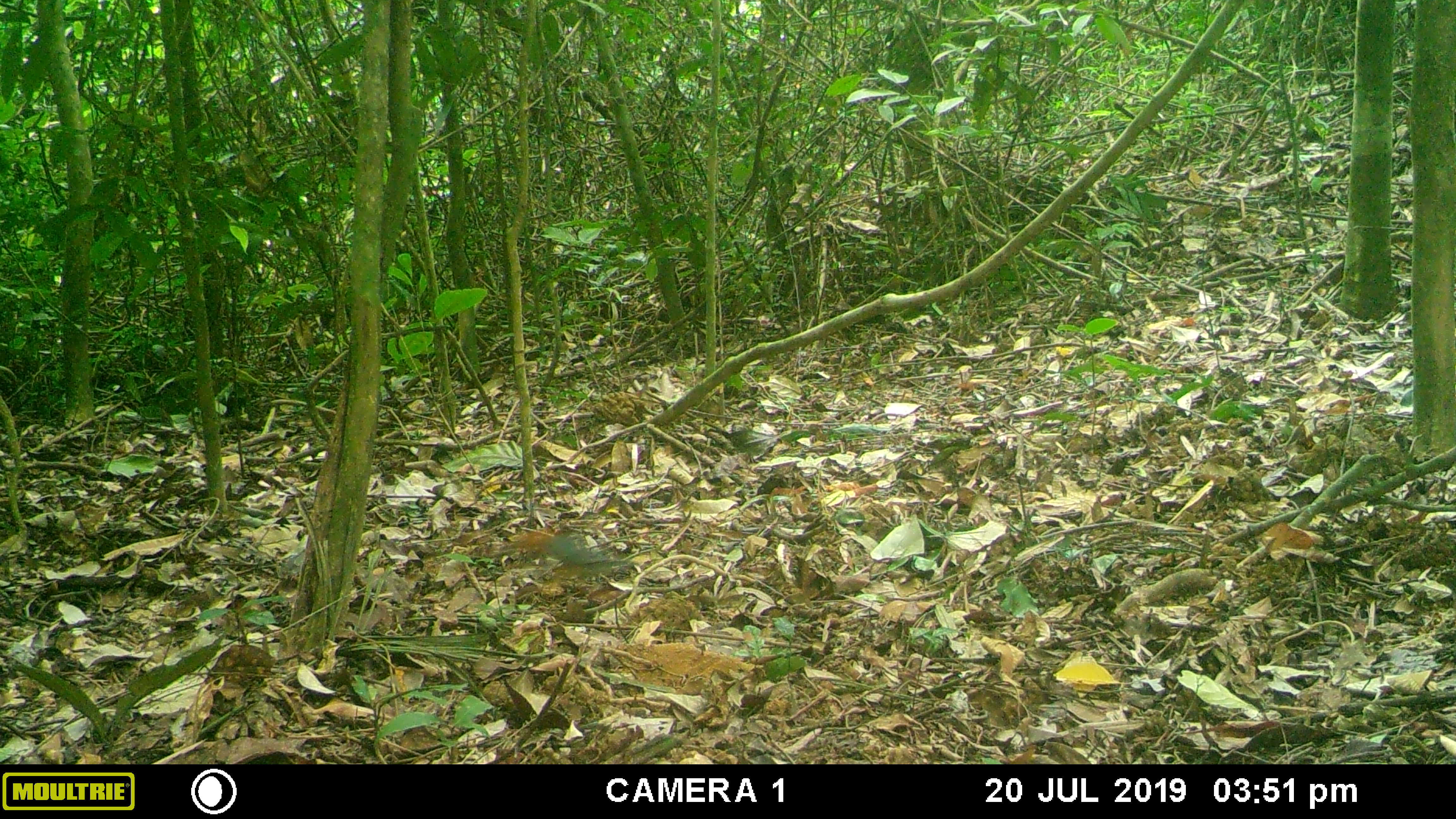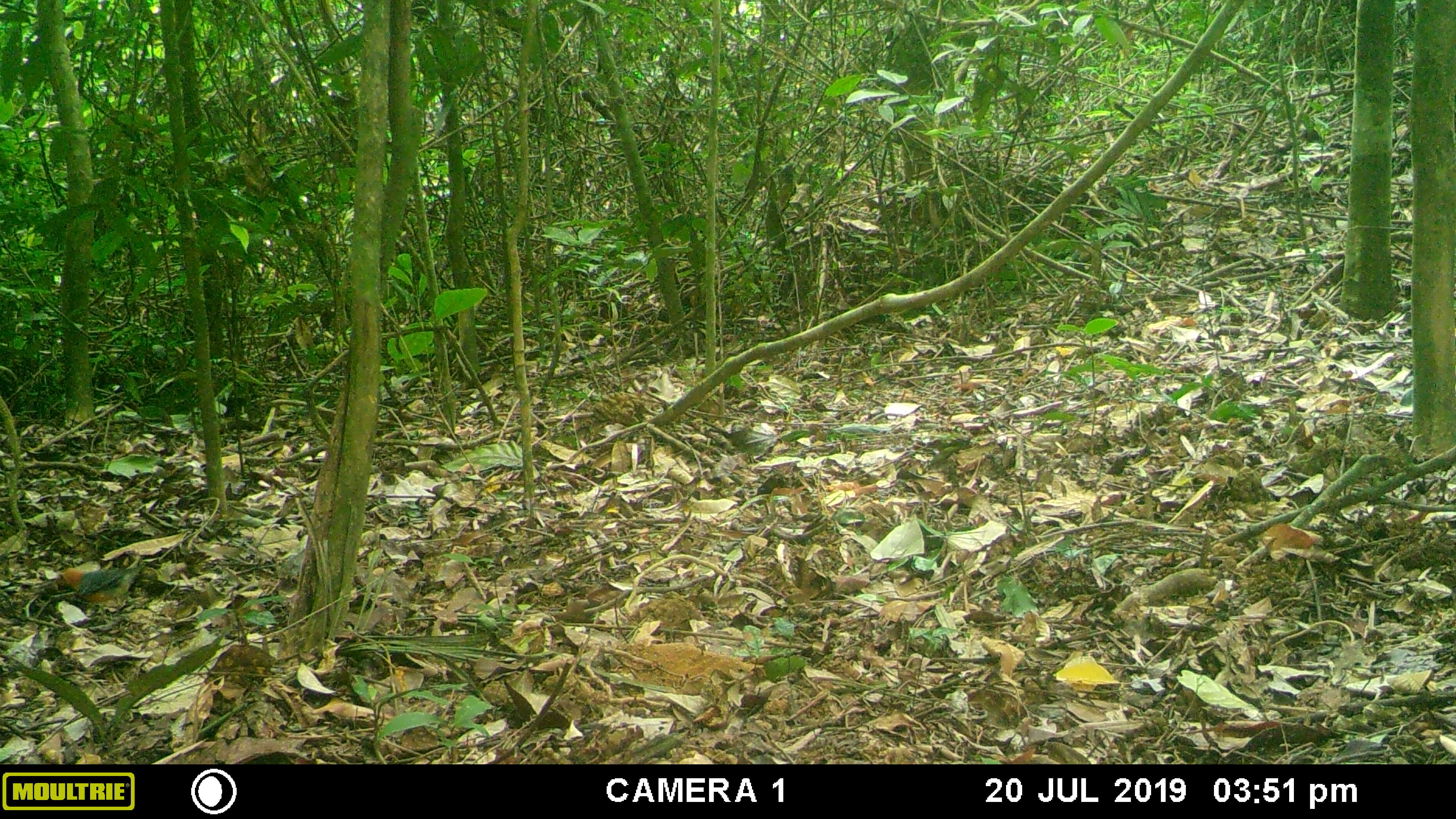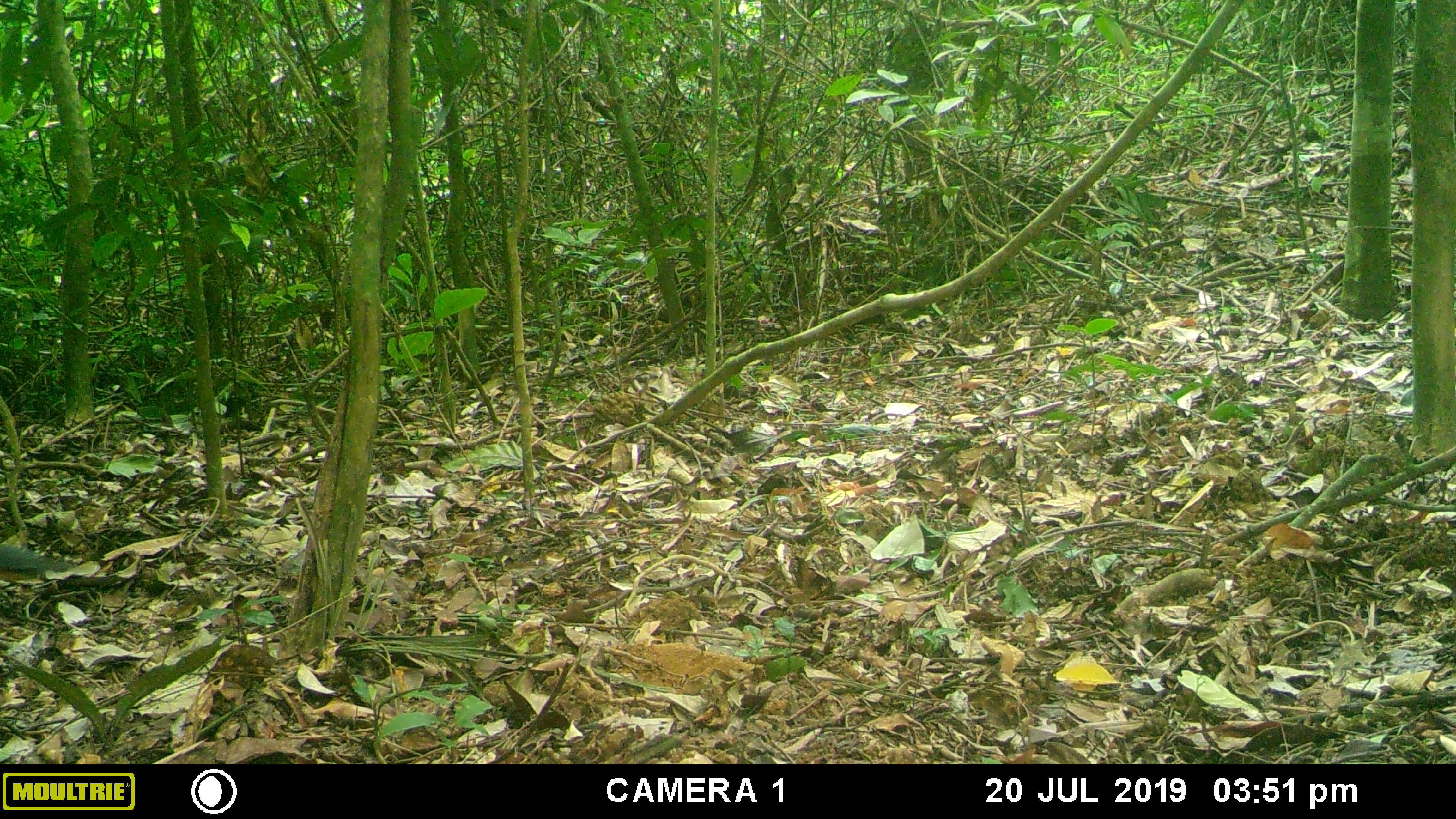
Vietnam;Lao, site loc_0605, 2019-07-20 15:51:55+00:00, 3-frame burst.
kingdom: Animalia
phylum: Chordata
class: Aves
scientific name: Aves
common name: bird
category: unidentified bird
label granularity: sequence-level